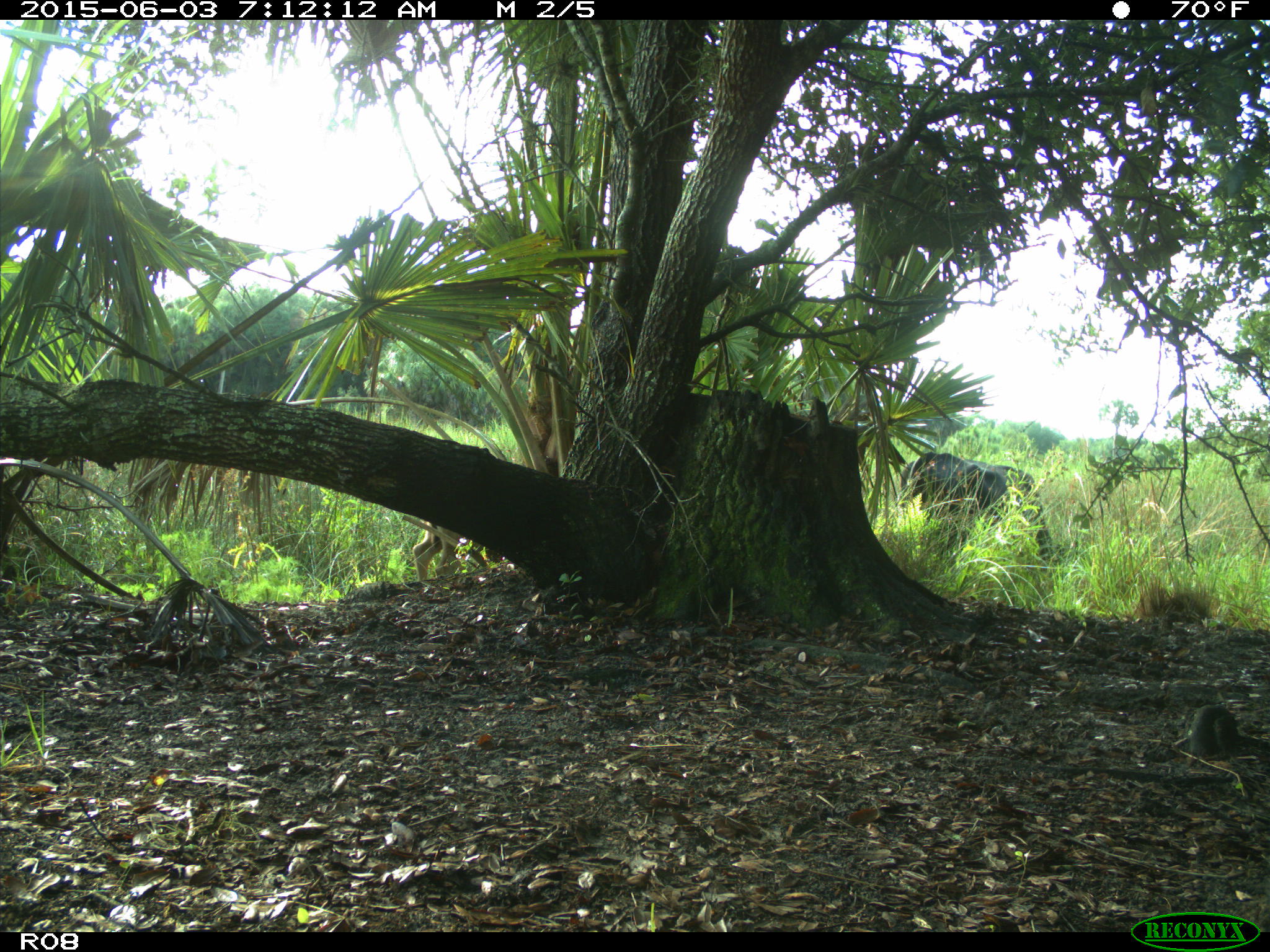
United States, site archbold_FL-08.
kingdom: Animalia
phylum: Chordata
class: Mammalia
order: Artiodactyla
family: Bovidae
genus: Bos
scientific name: Bos taurus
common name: domestic cow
Bos taurus (domestic cow).